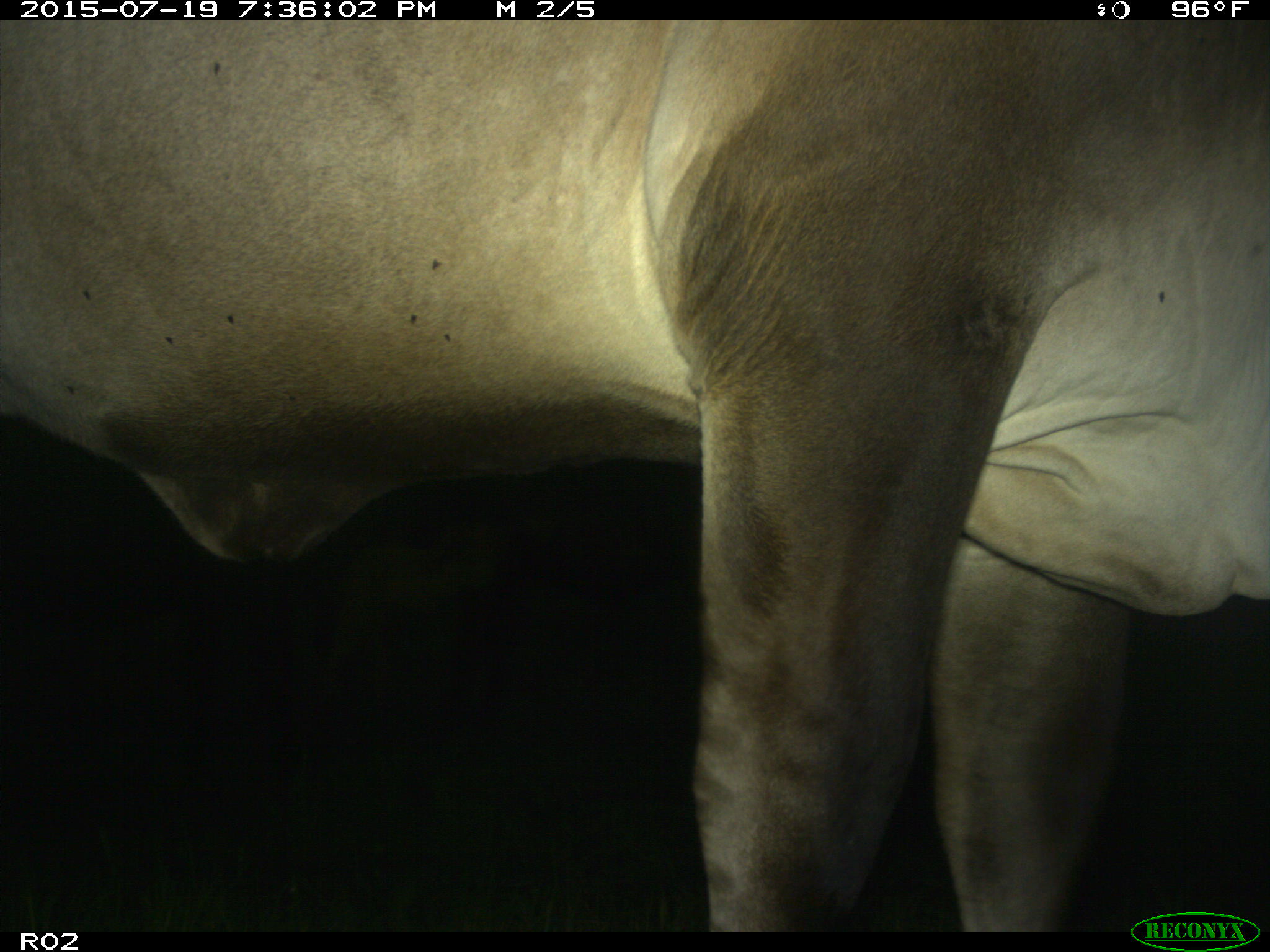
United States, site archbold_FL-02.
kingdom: Animalia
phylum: Chordata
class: Mammalia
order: Artiodactyla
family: Bovidae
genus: Bos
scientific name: Bos taurus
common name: domestic cow